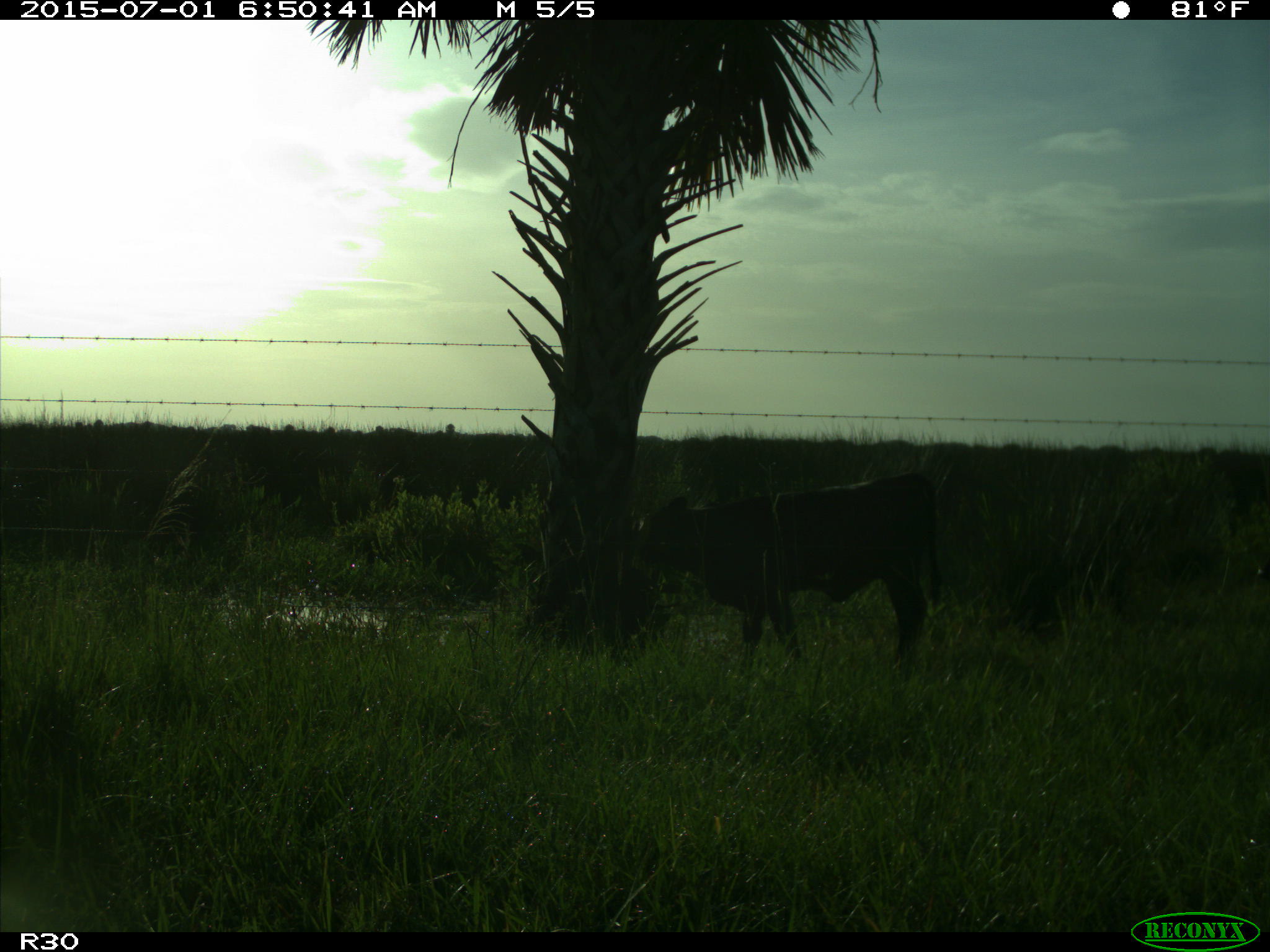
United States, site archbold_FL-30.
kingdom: Animalia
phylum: Chordata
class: Mammalia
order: Artiodactyla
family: Bovidae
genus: Bos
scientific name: Bos taurus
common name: domestic cow